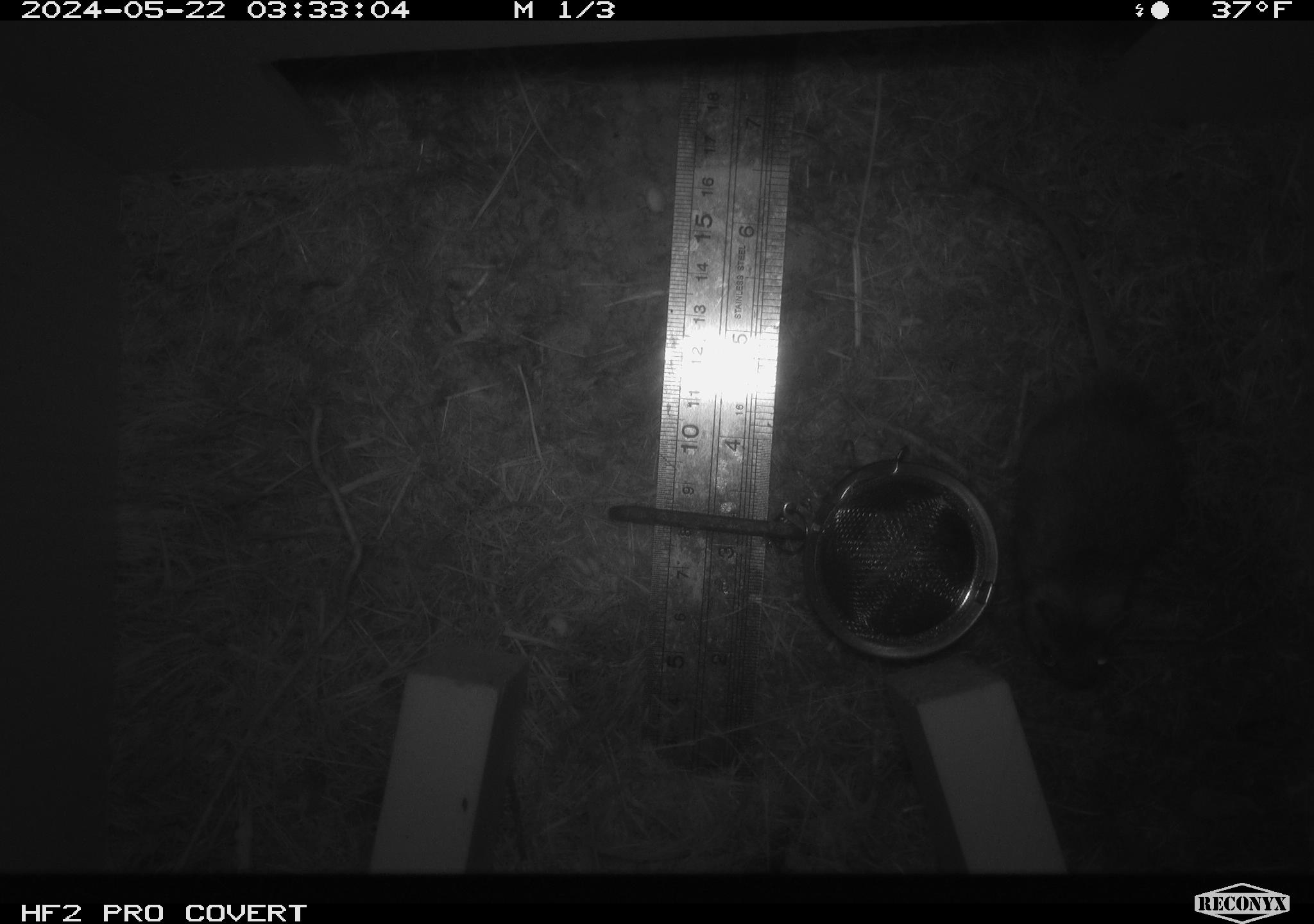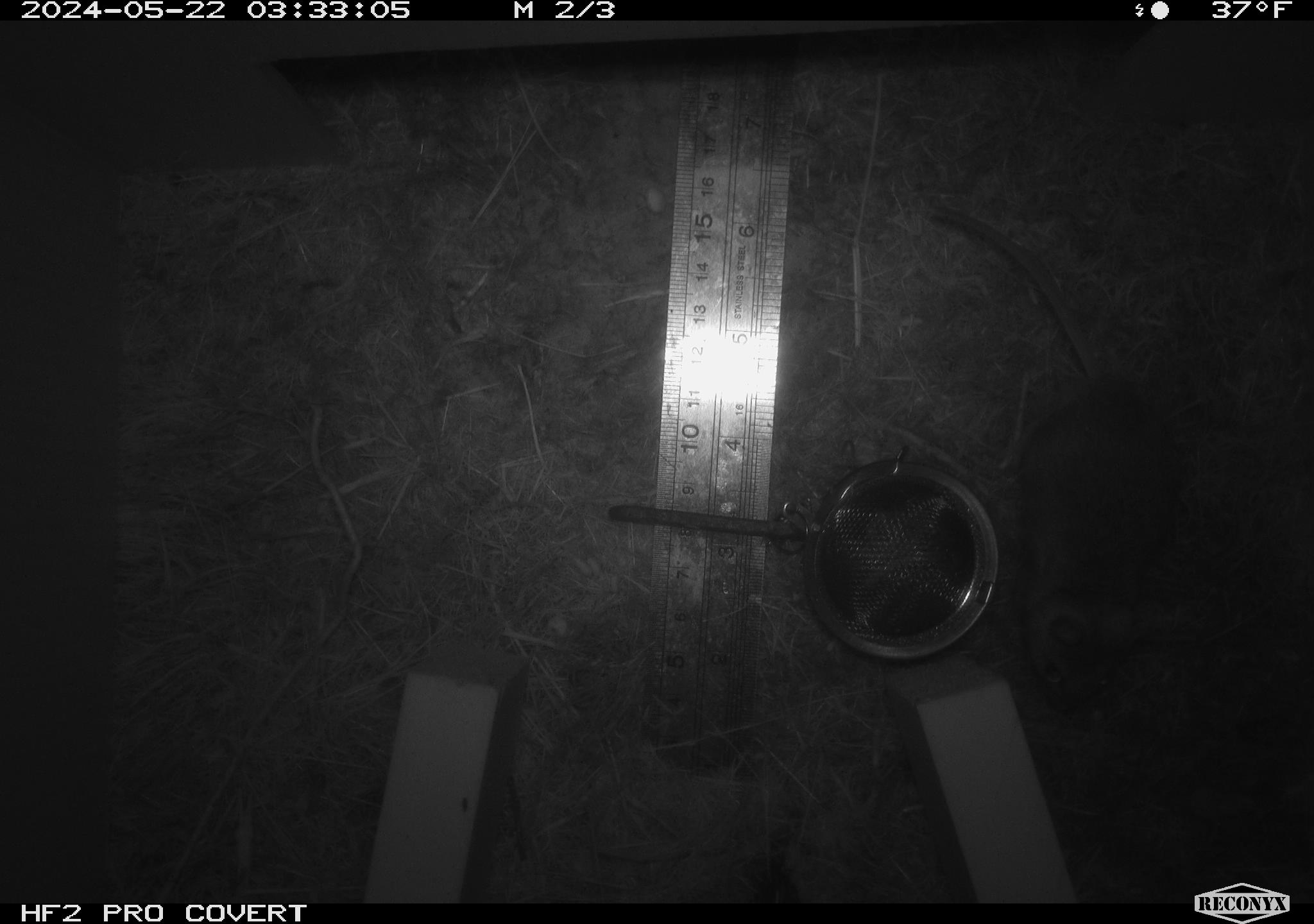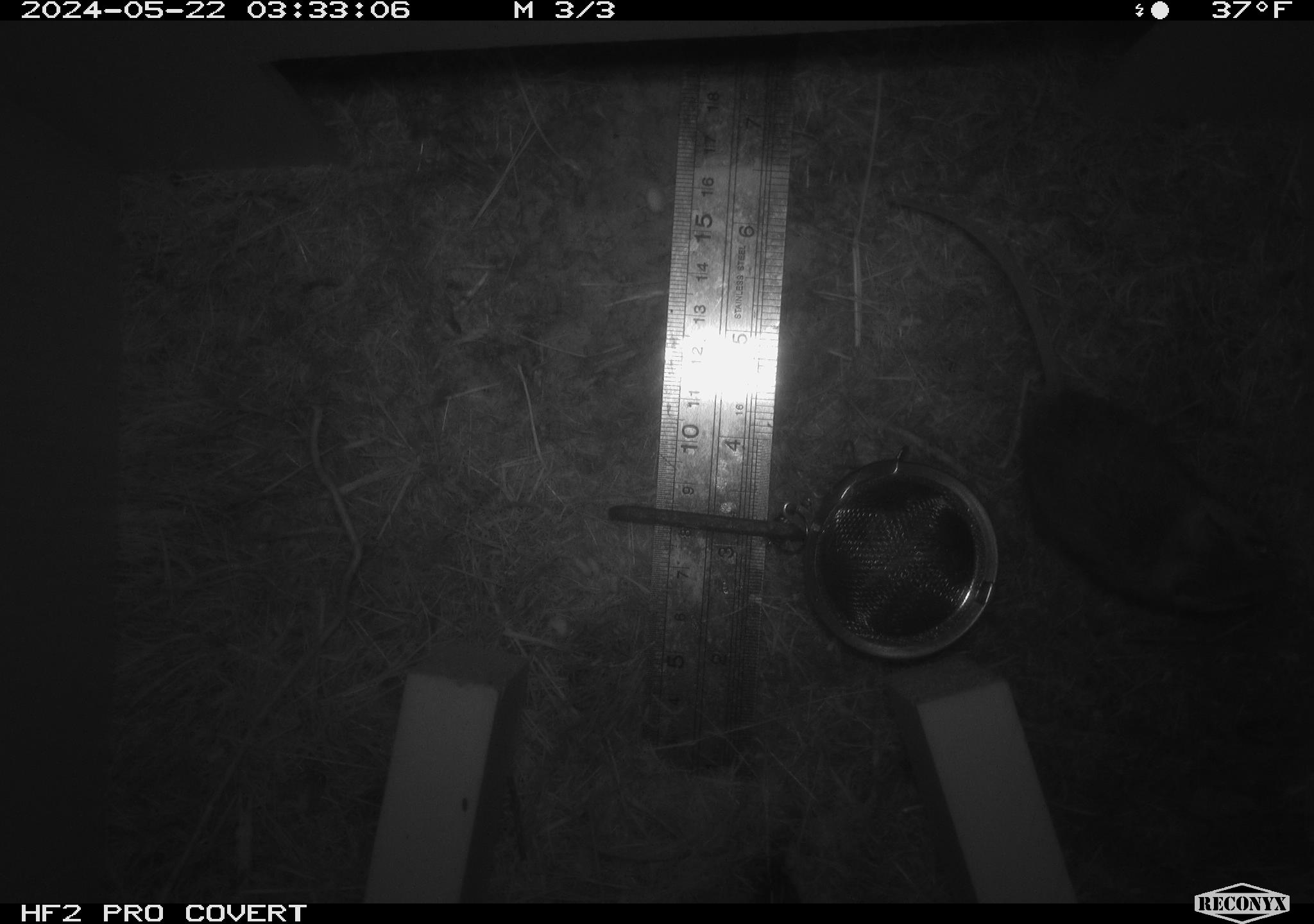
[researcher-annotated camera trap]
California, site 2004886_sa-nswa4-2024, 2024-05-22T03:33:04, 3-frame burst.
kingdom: Animalia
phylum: Chordata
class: Mammalia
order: Rodentia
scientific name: Rodentia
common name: rodent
Rodent (Rodentia).